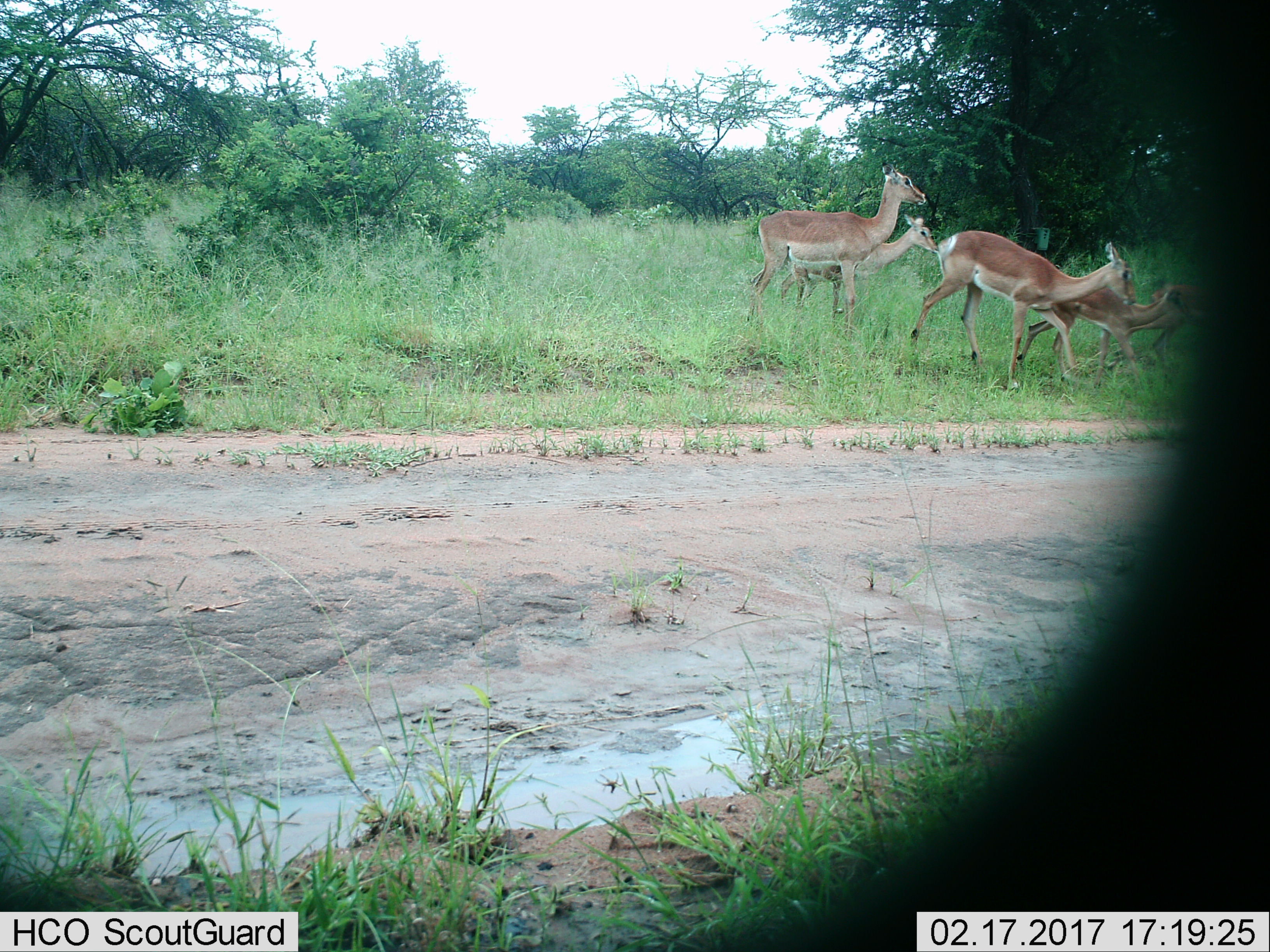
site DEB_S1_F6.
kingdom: Animalia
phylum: Chordata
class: Mammalia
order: Artiodactyla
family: Bovidae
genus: Aepyceros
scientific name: Aepyceros melampus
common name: impala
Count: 5.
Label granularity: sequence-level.